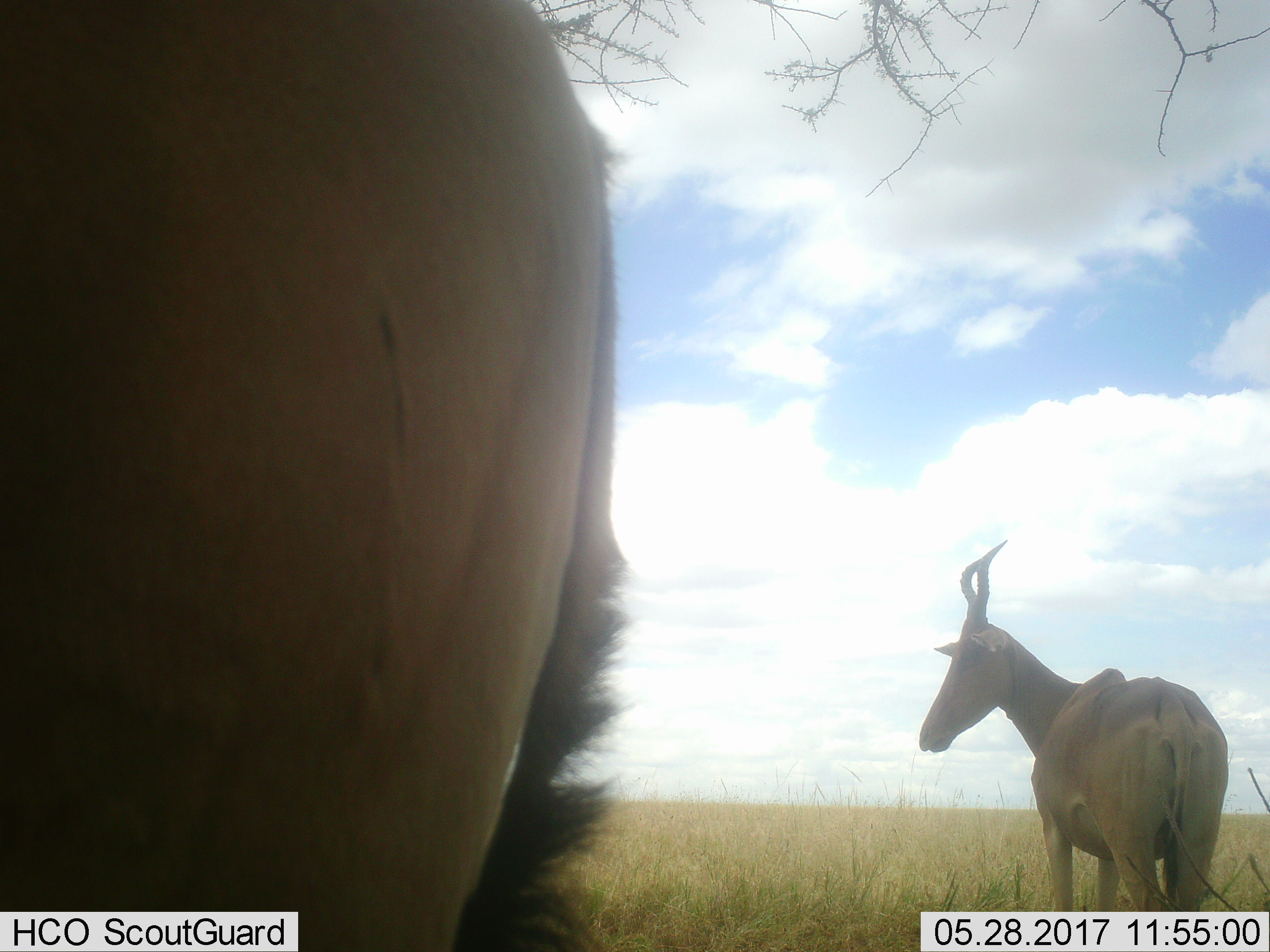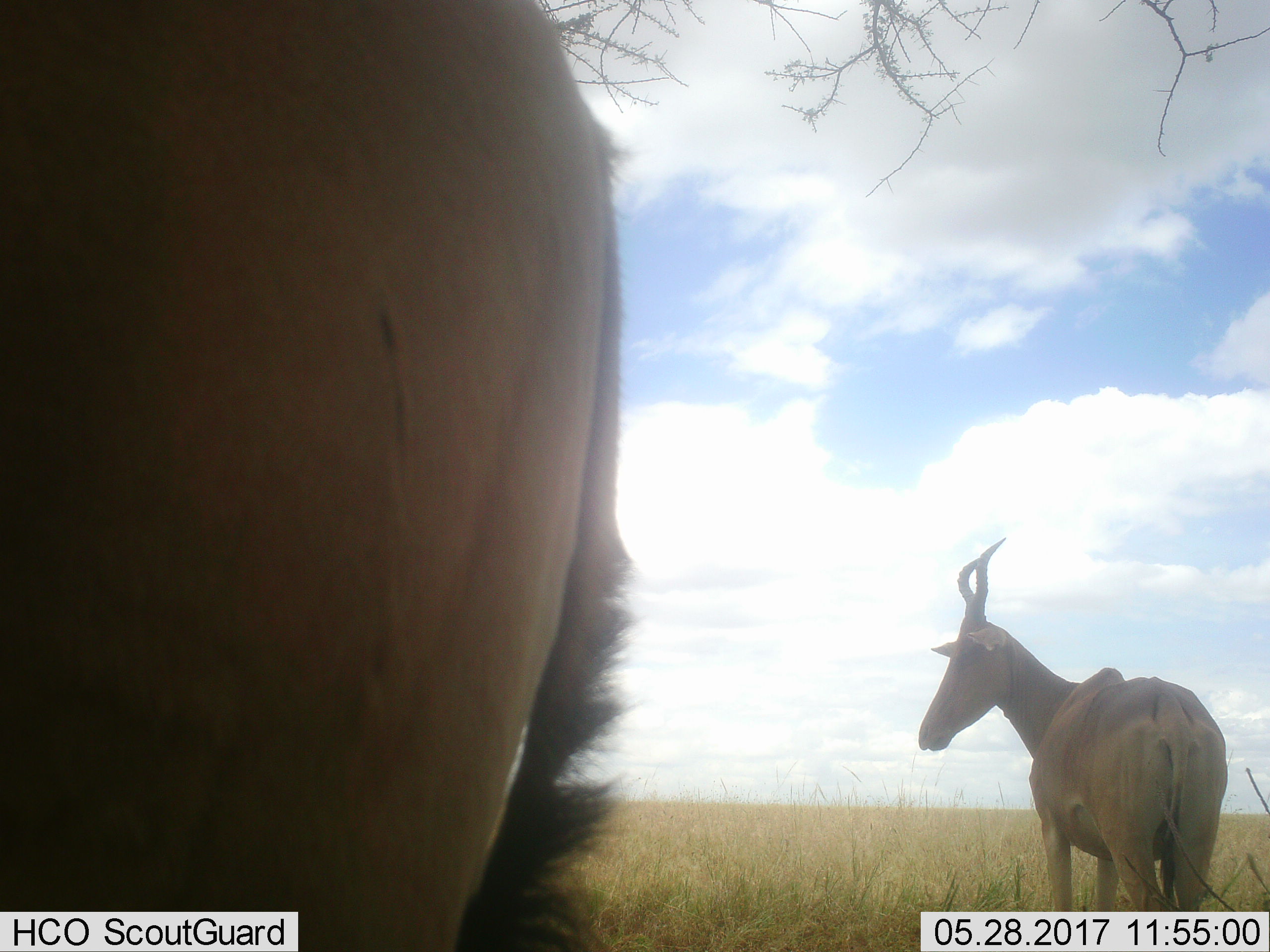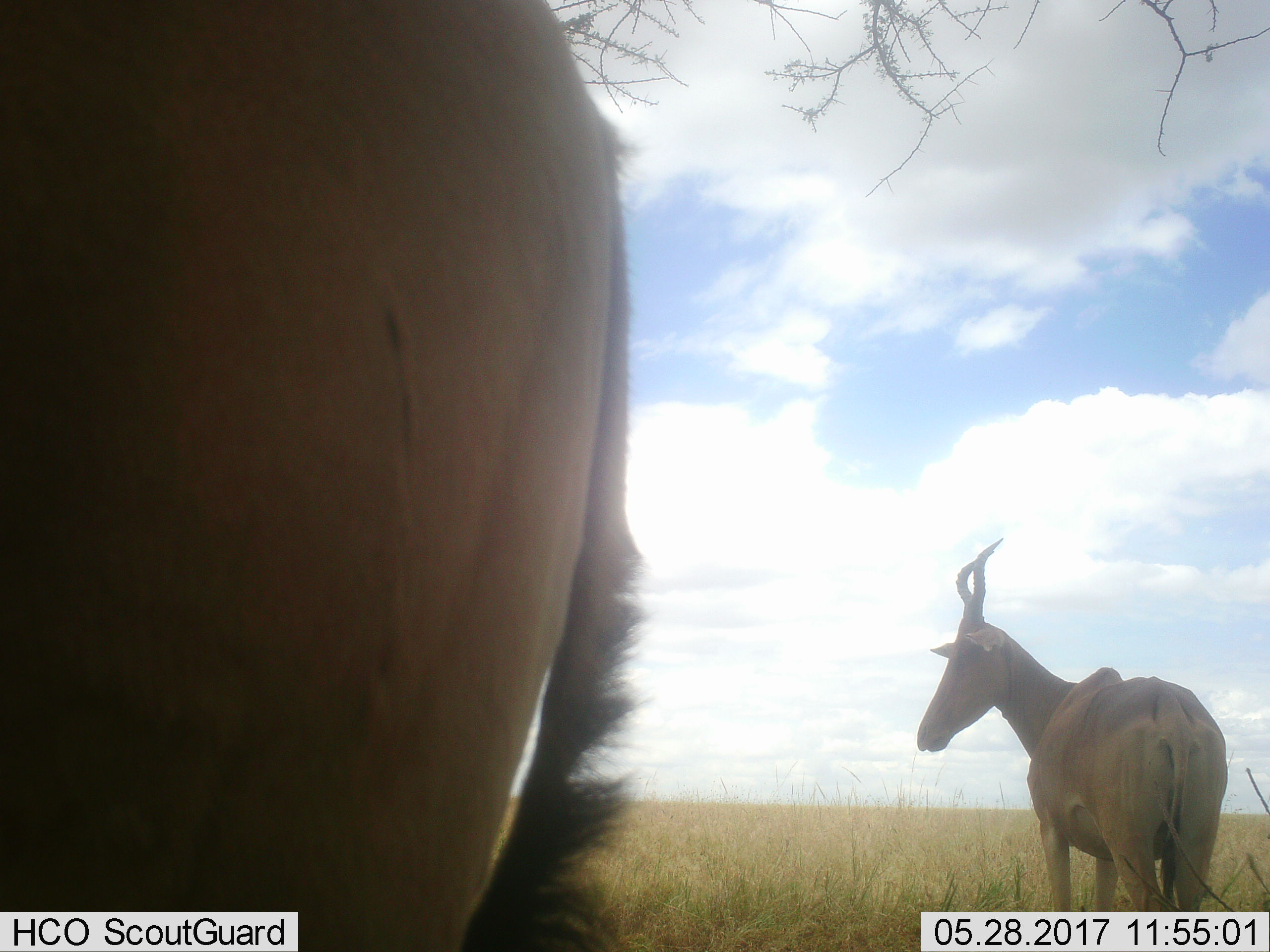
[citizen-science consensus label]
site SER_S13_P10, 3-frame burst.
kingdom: Animalia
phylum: Chordata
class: Mammalia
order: Artiodactyla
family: Bovidae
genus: Alcelaphus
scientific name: Alcelaphus buselaphus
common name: hartebeest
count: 2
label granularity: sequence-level